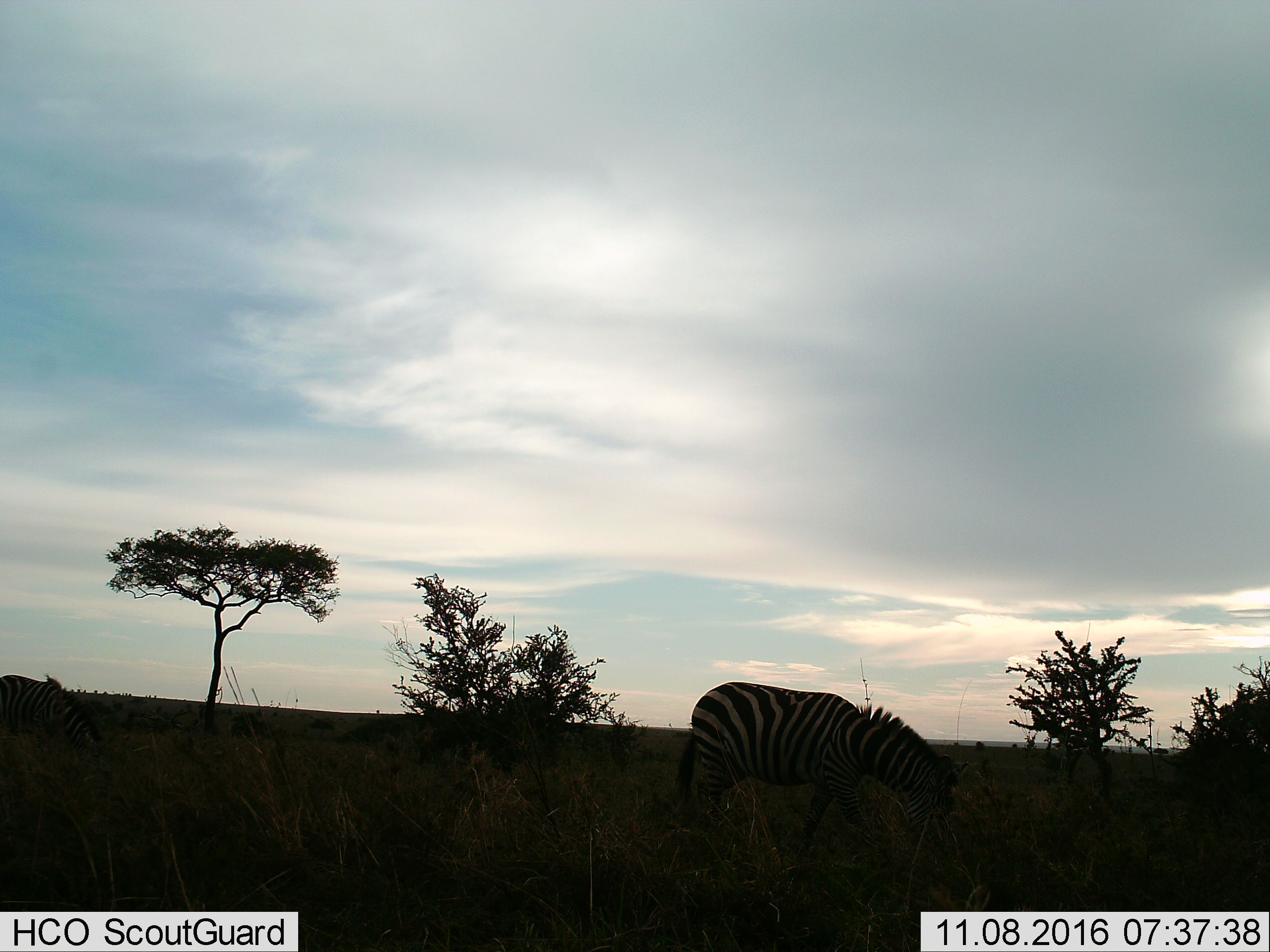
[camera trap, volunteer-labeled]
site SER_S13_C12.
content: unidentified animal